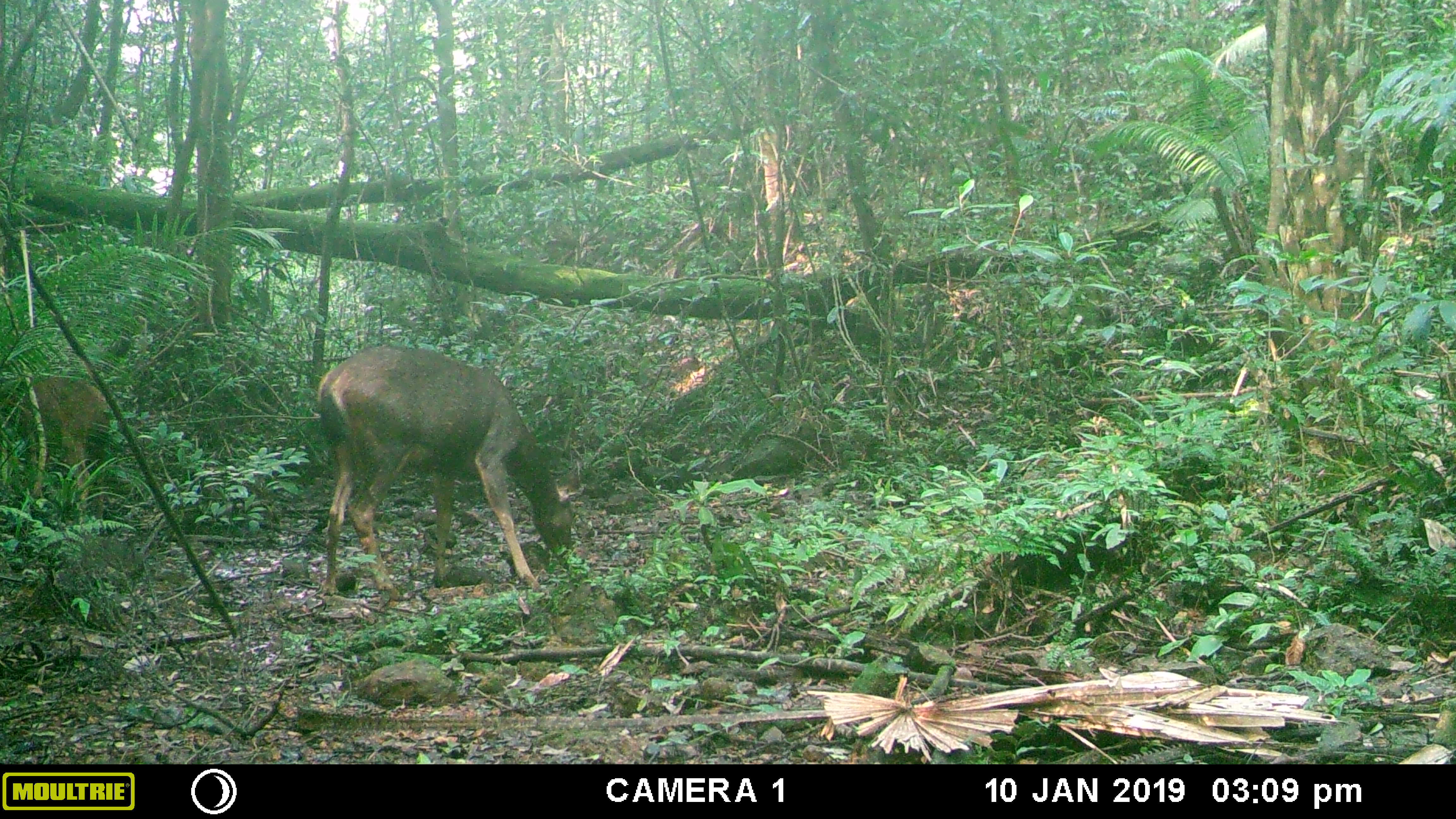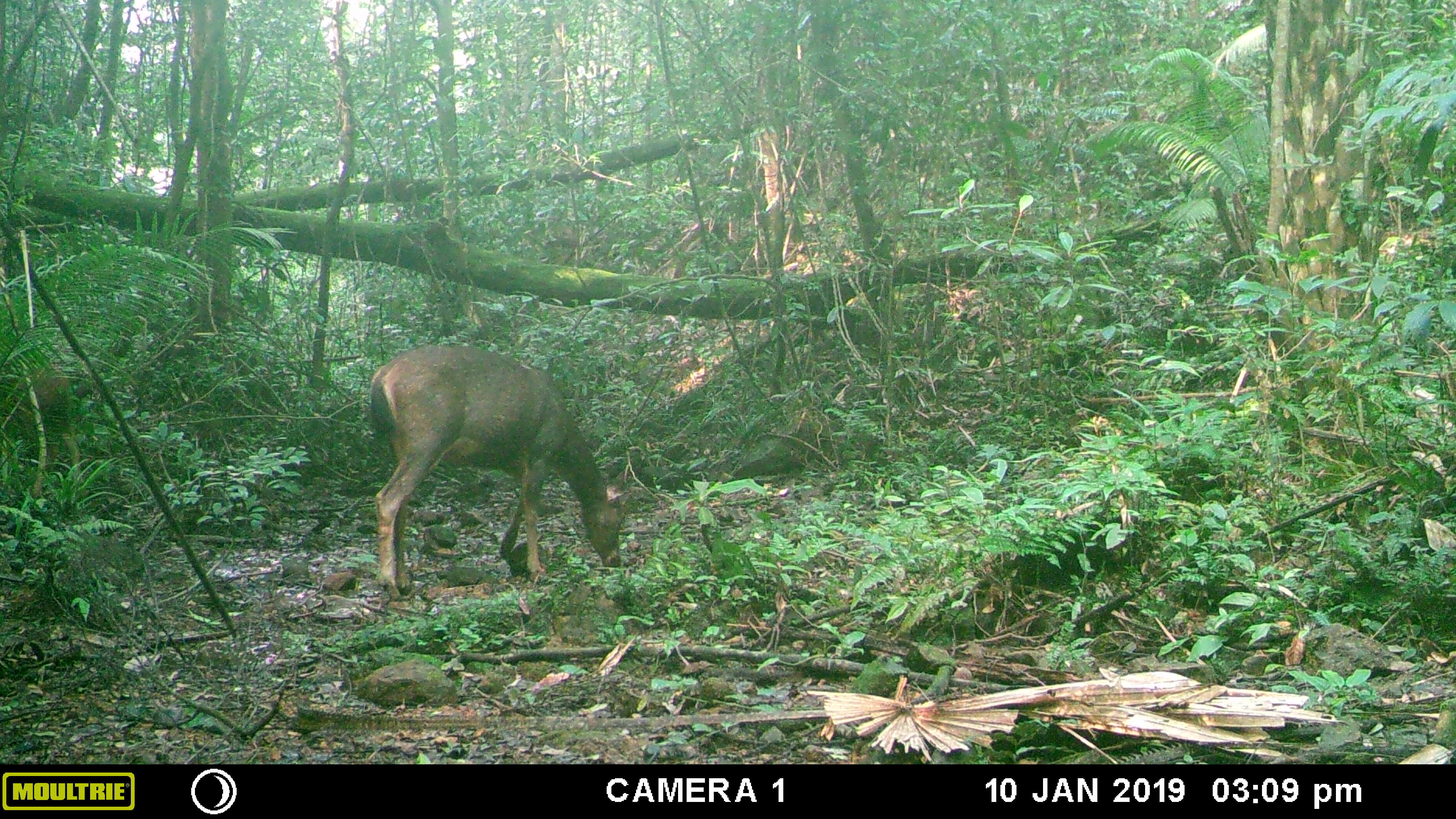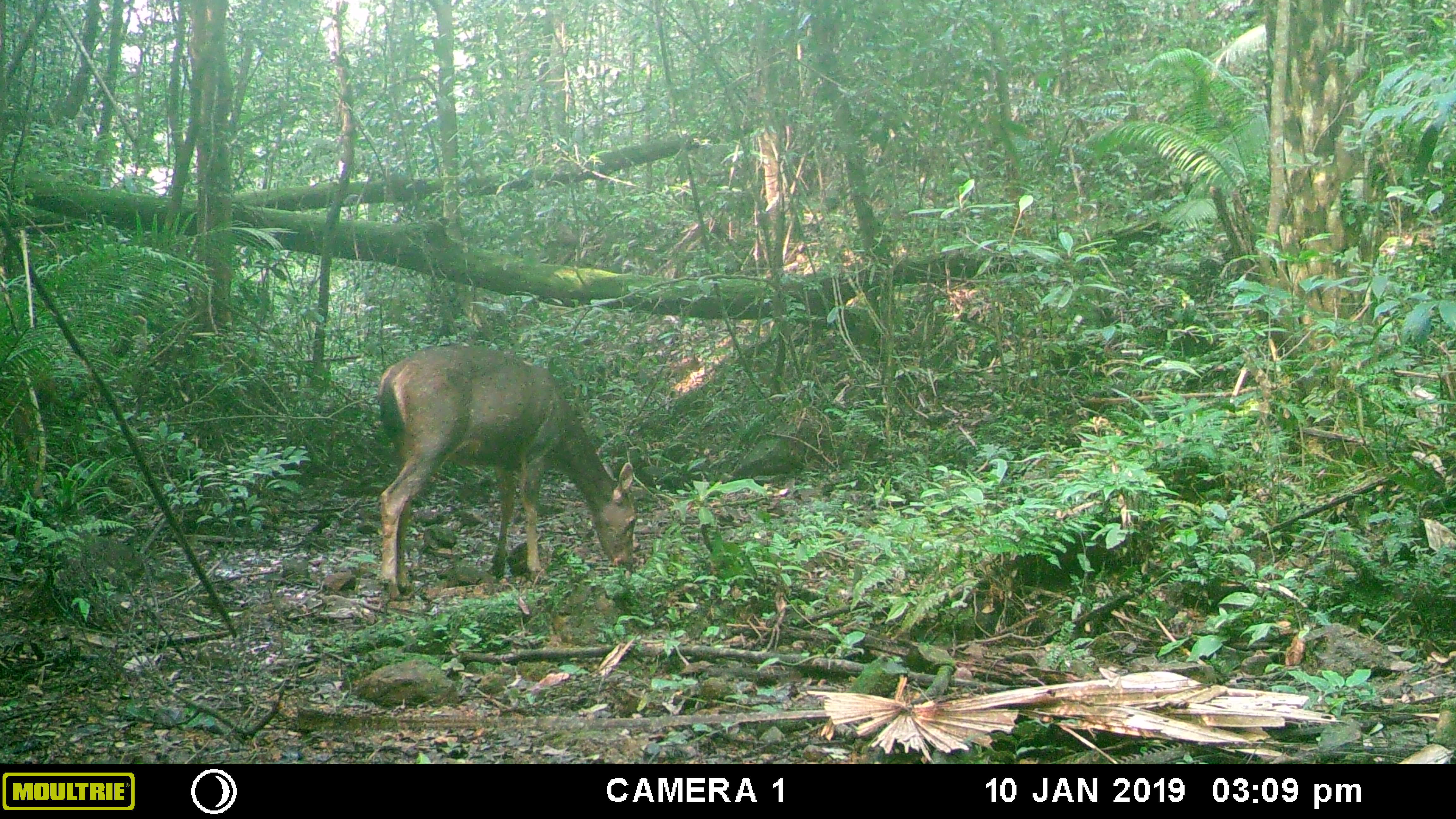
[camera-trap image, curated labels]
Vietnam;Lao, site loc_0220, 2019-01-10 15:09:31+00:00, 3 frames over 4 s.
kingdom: Animalia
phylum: Chordata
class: Mammalia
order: Artiodactyla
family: Cervidae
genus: Rusa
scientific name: Rusa unicolor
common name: sambar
Sambar (Rusa unicolor). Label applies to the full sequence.